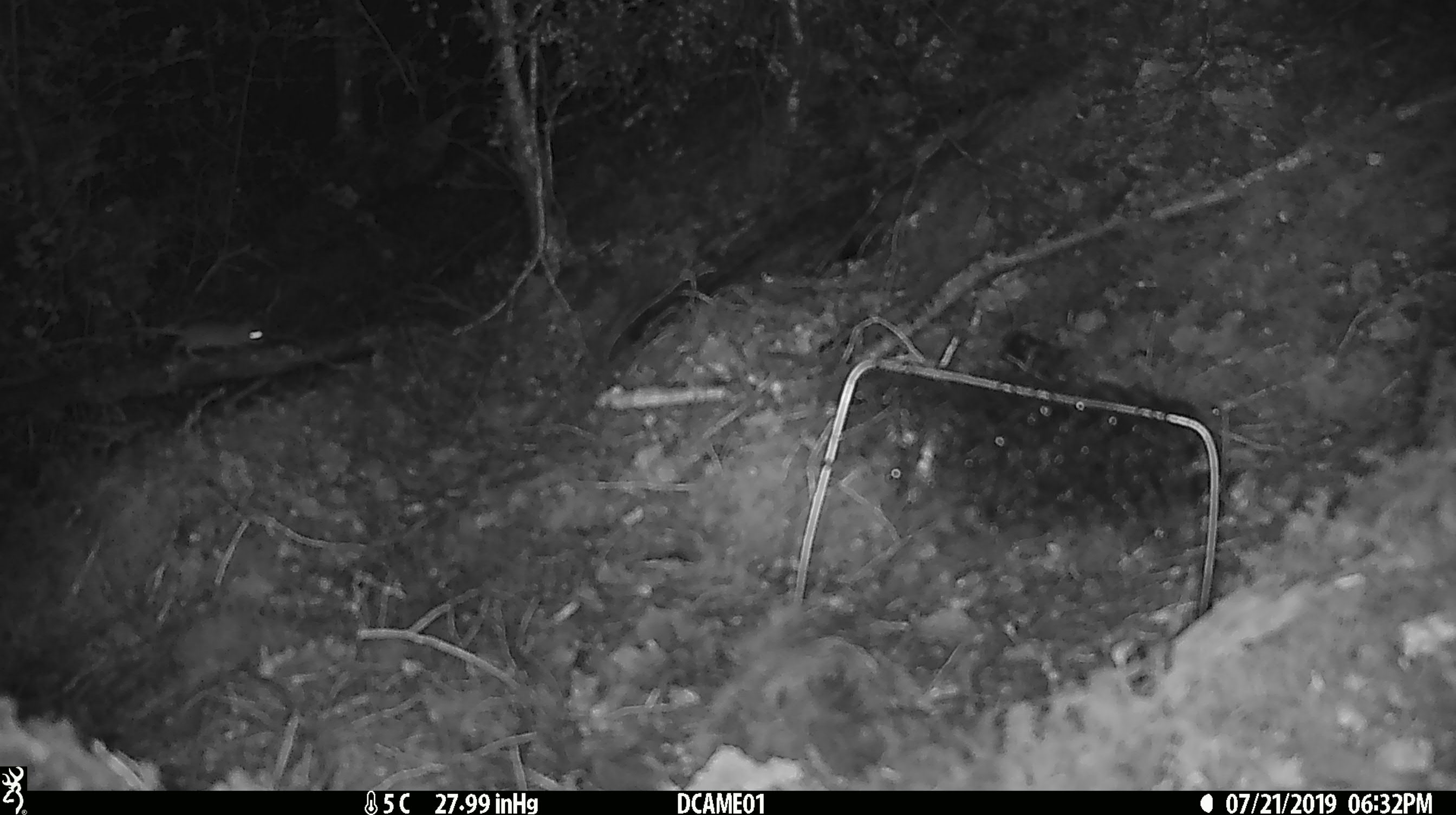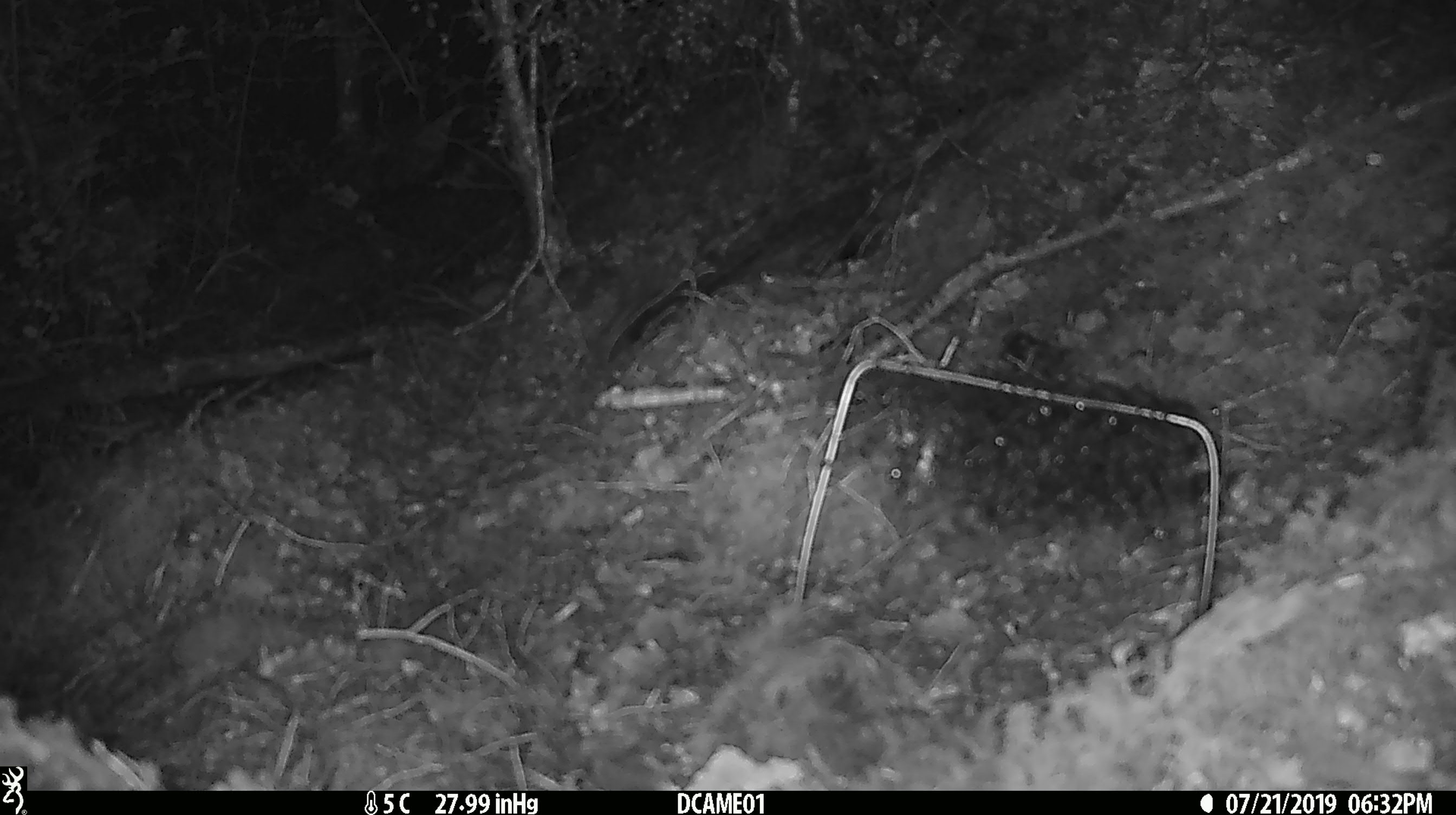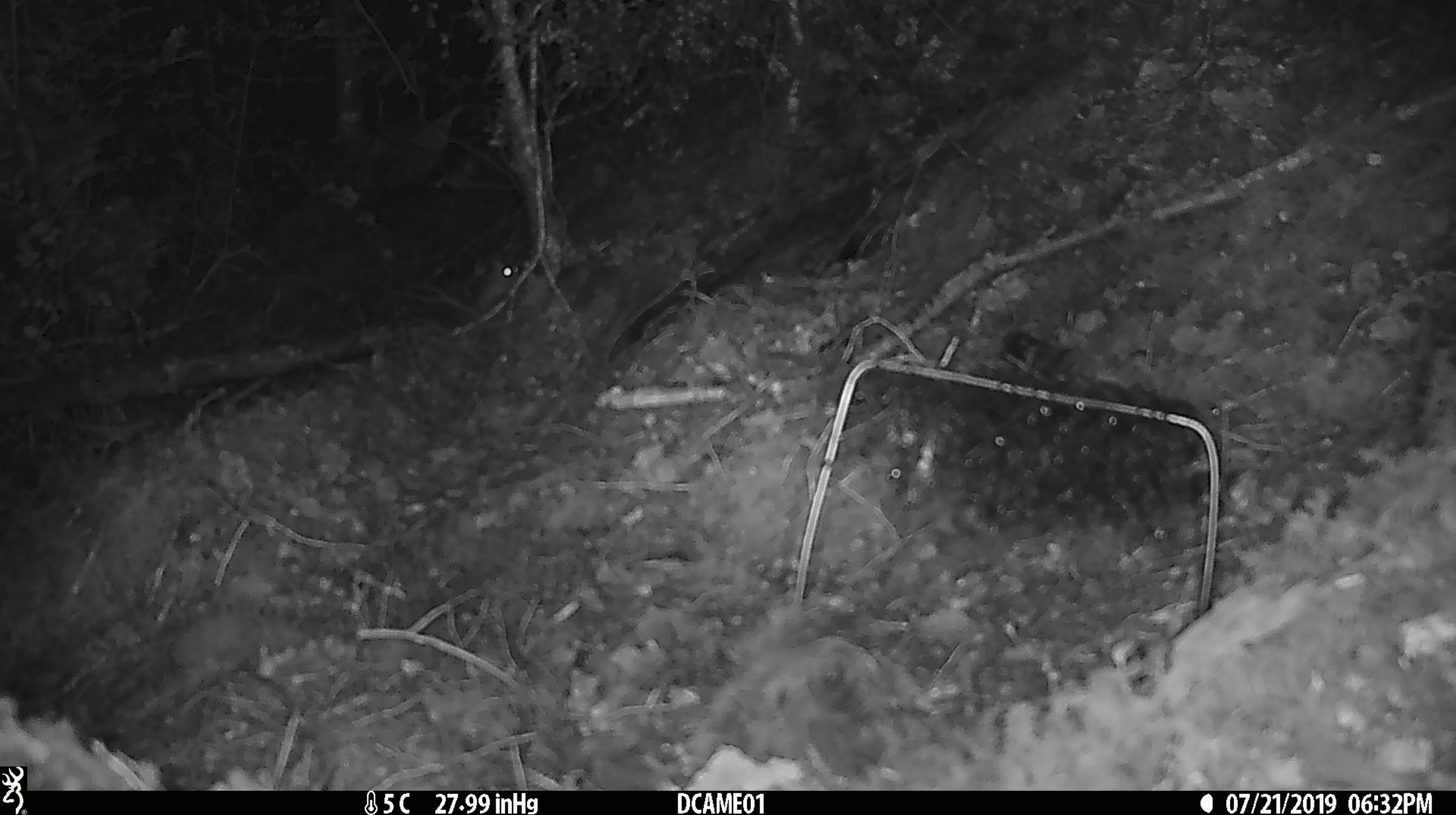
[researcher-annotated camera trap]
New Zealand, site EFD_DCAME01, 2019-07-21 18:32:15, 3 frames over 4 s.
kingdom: Animalia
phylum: Chordata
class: Mammalia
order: Rodentia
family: Muridae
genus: Mus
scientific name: Mus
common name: mouse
Mouse (Mus).